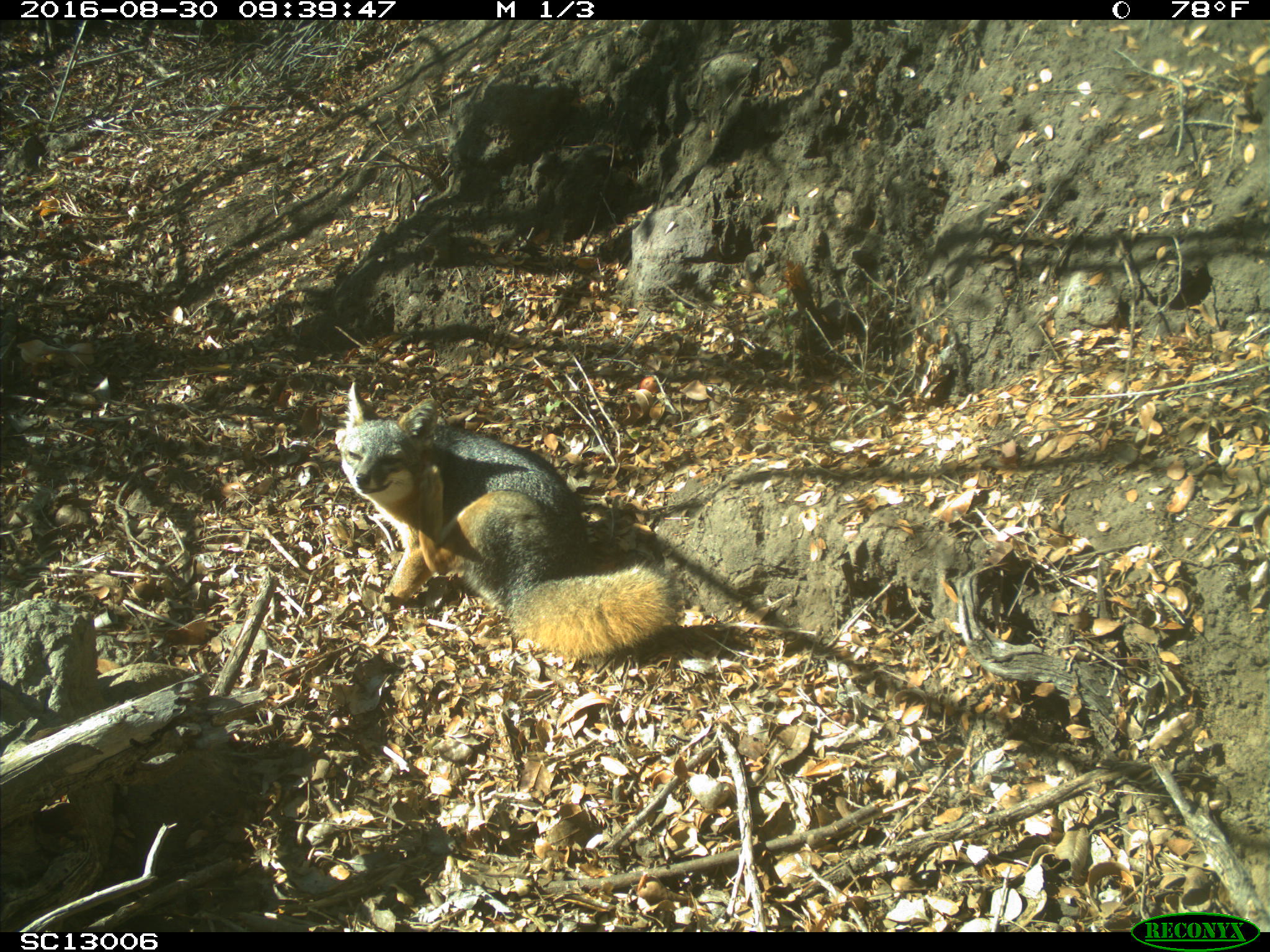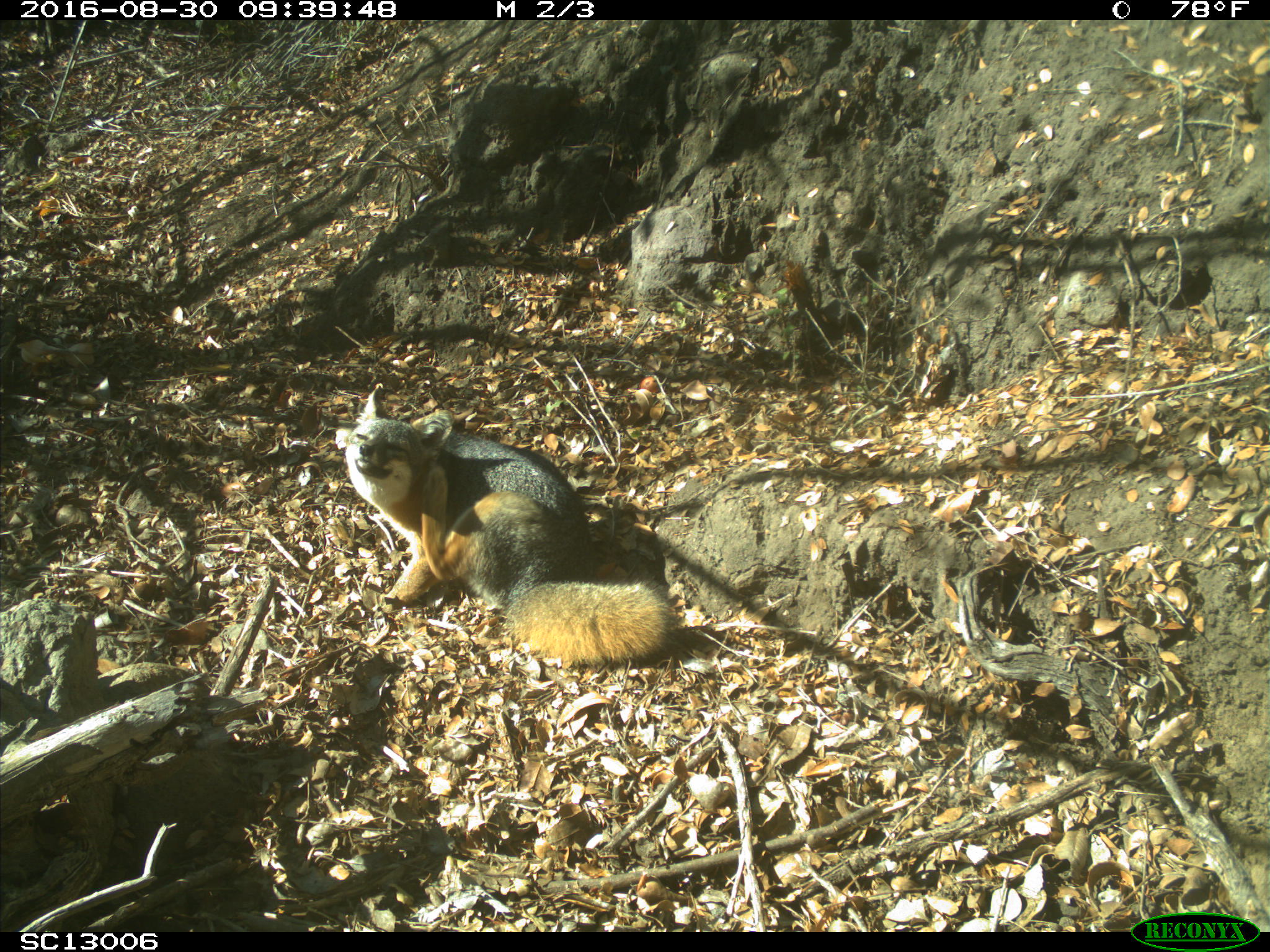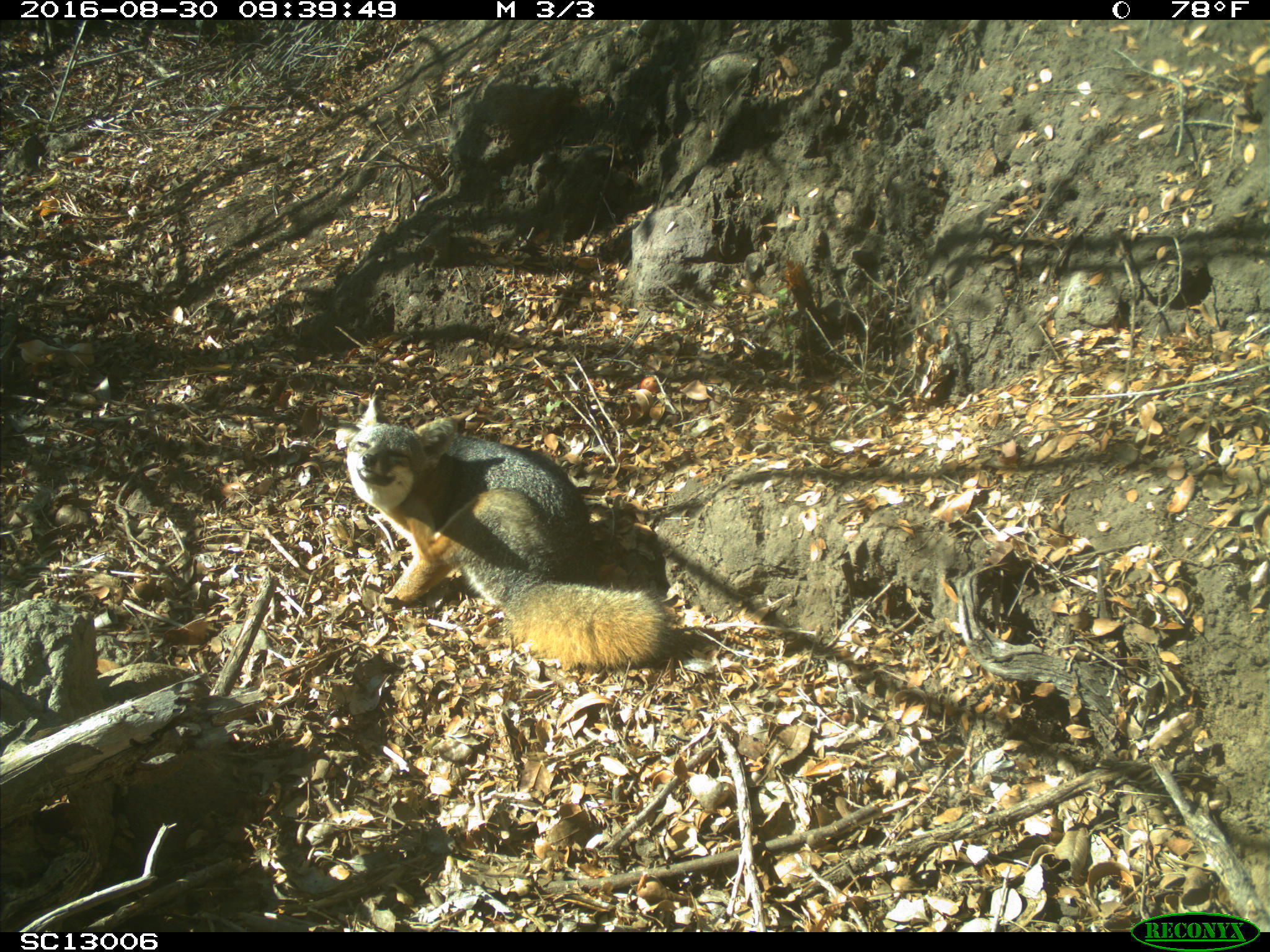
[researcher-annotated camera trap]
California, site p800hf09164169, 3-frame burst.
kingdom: Animalia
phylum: Chordata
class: Mammalia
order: Carnivora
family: Canidae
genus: Urocyon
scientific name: Urocyon littoralis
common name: island fox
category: fox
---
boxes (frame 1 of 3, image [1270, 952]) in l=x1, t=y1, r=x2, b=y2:
fox: l=332, t=377, r=680, b=658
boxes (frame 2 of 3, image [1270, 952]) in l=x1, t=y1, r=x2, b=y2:
fox: l=346, t=385, r=675, b=666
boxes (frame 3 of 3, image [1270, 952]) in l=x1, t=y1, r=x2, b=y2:
fox: l=335, t=395, r=671, b=671